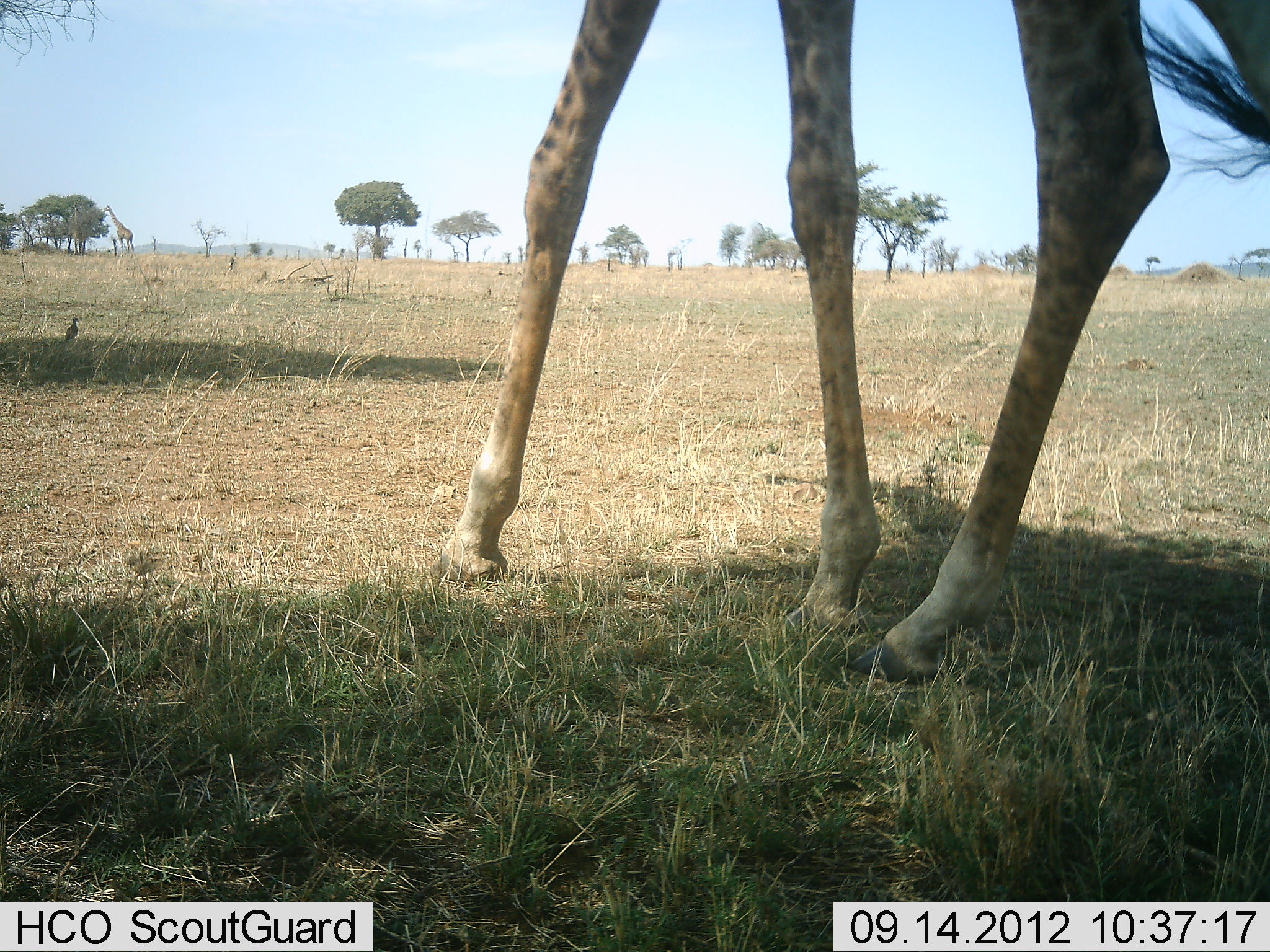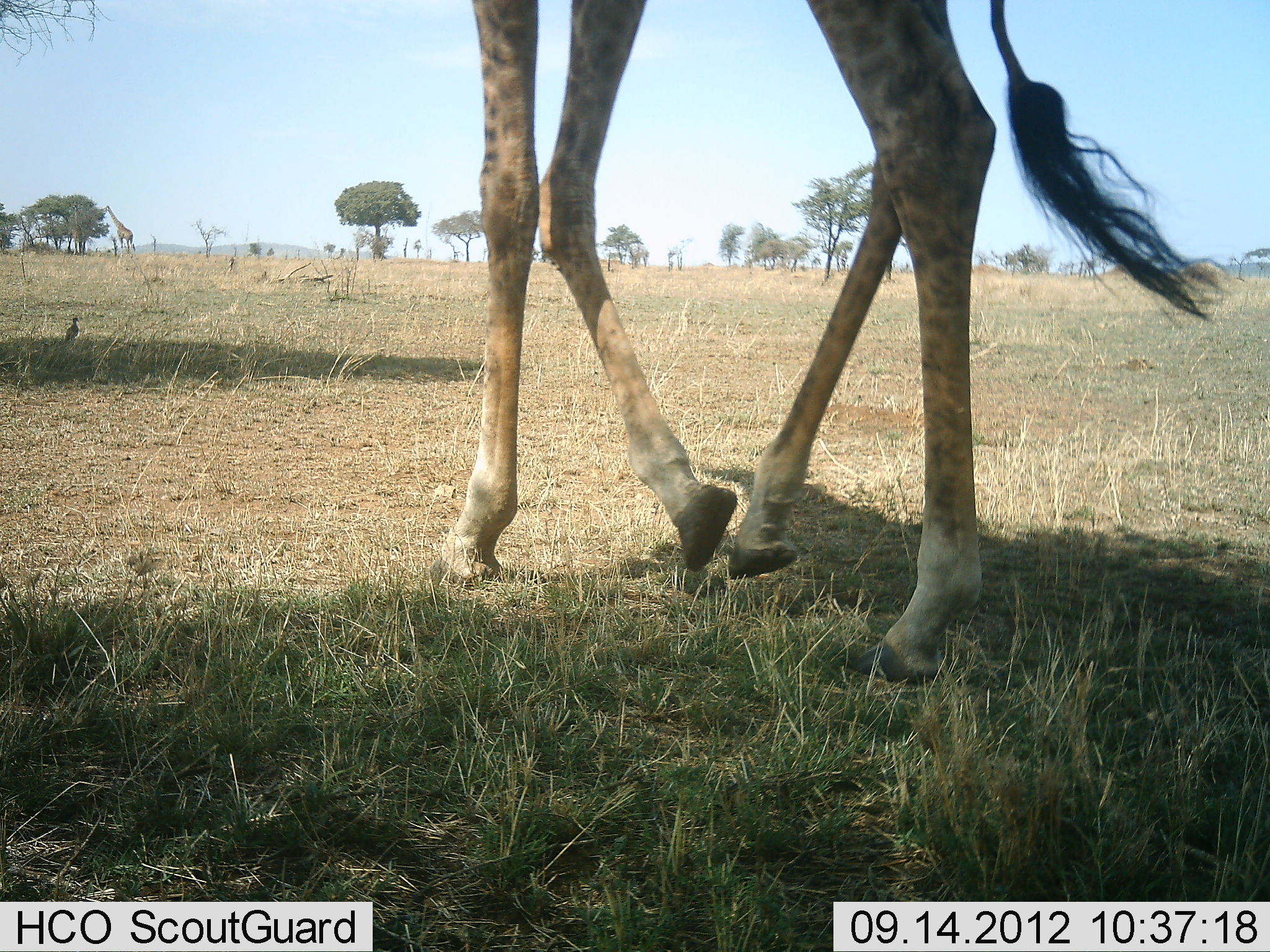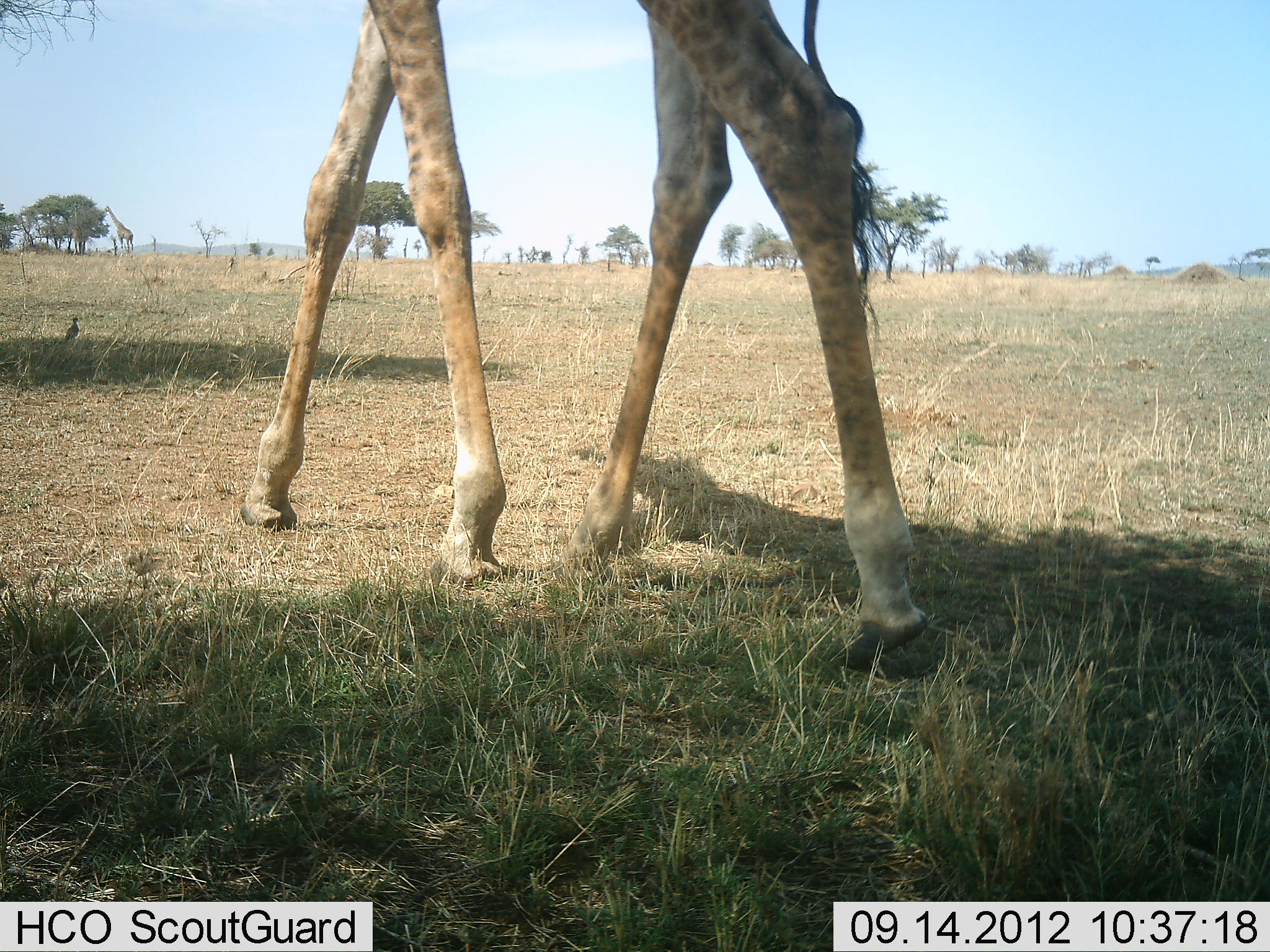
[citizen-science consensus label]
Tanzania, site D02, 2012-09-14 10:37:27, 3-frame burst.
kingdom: Animalia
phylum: Chordata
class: Mammalia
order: Artiodactyla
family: Giraffidae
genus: Giraffa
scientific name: Giraffa camelopardalis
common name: giraffe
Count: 1.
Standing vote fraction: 8%.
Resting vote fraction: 0%.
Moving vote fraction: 100%.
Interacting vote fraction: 0%.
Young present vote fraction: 0%.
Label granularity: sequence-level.